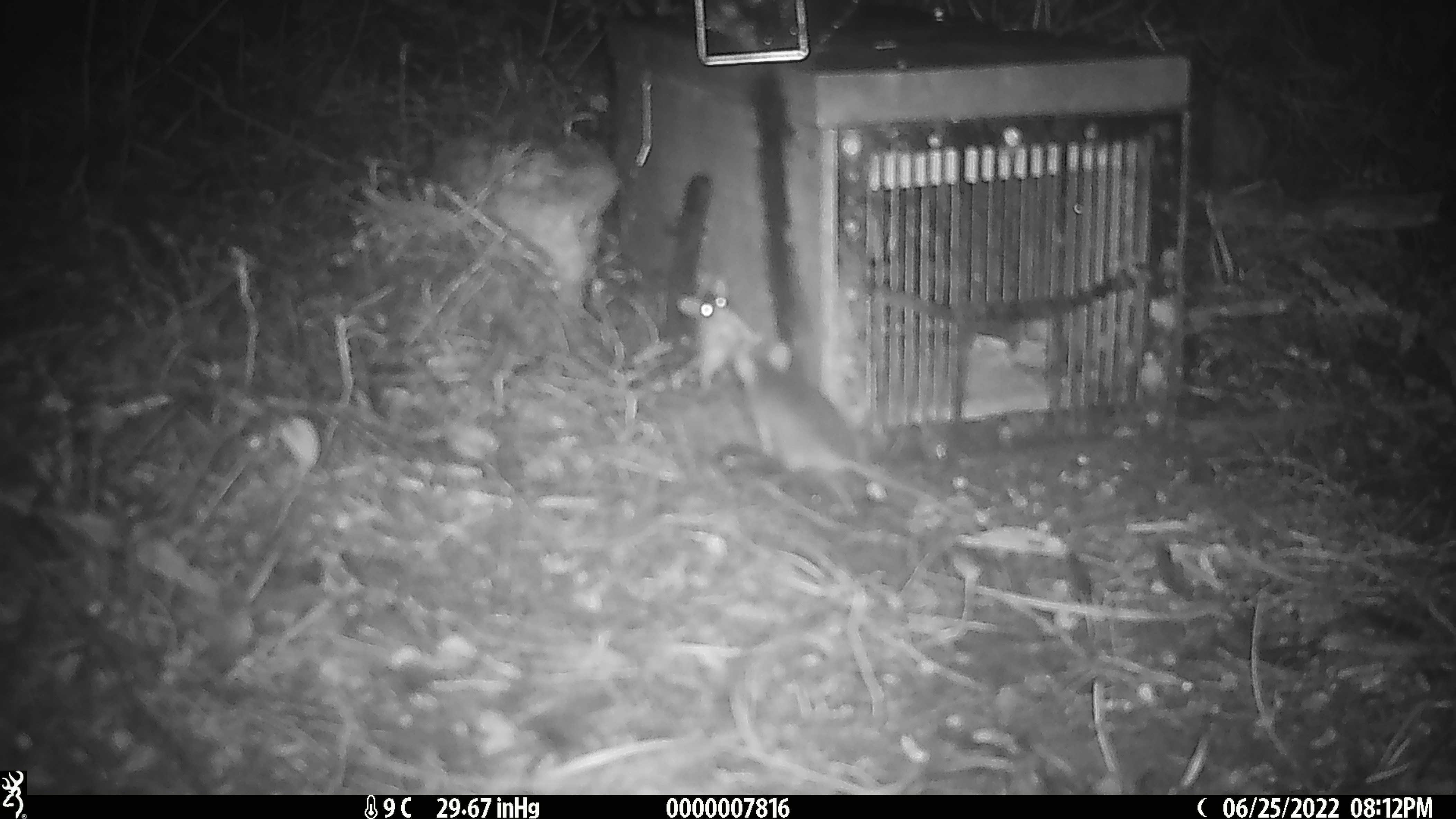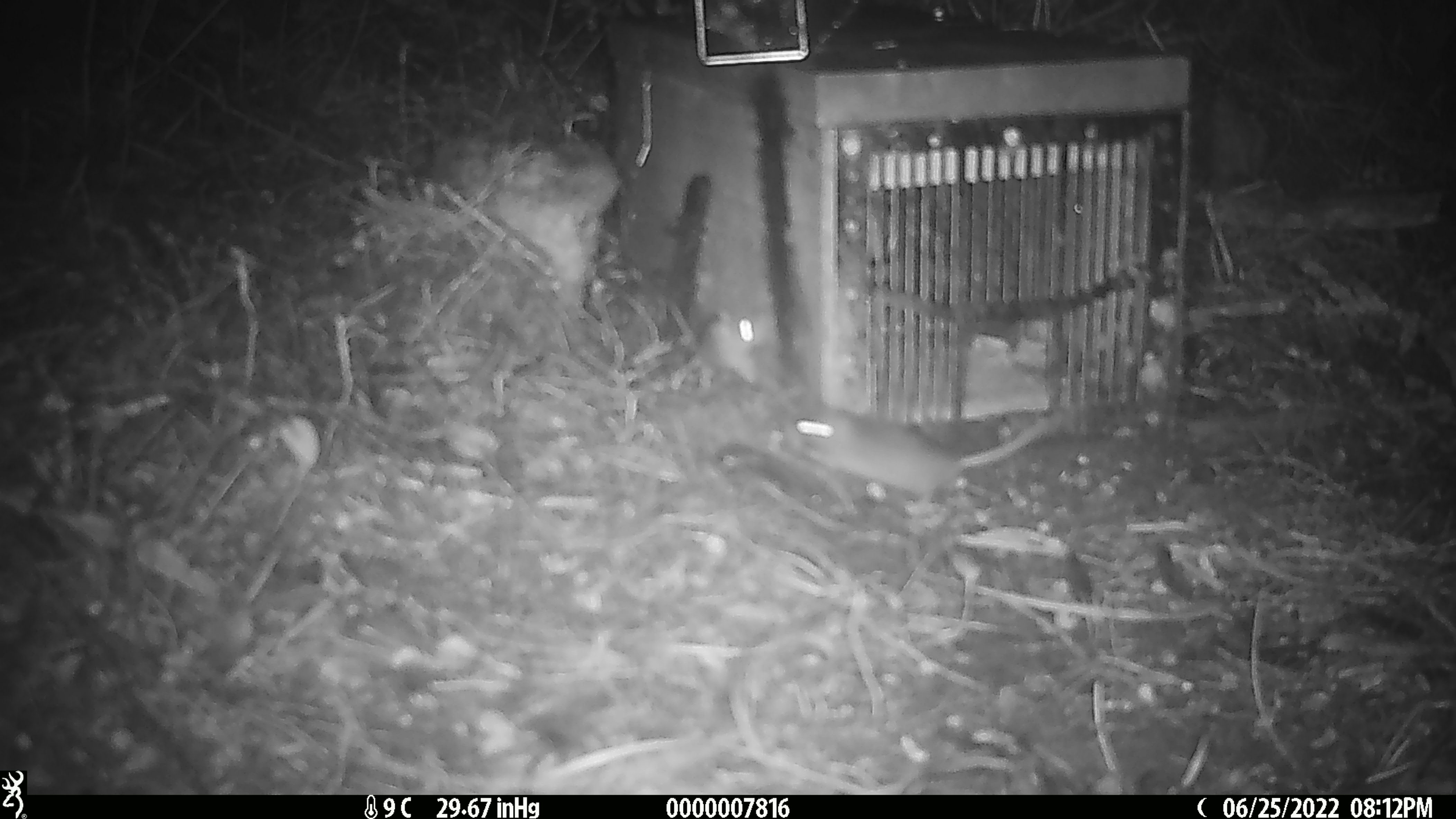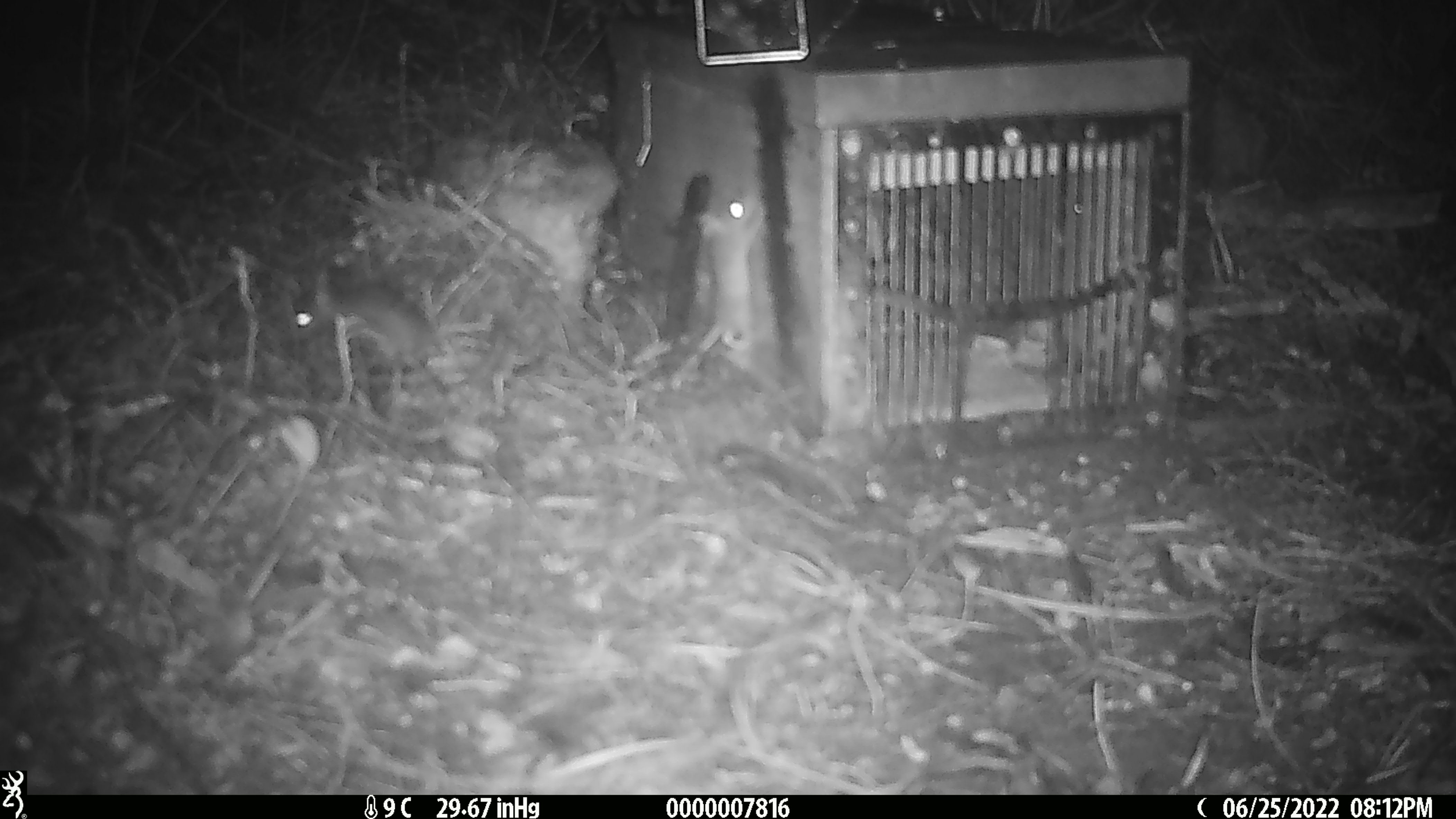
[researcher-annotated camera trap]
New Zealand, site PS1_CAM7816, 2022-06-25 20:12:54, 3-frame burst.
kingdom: Animalia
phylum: Chordata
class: Mammalia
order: Rodentia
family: Muridae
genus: Mus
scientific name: Mus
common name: mouse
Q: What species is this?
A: Mouse (Mus).